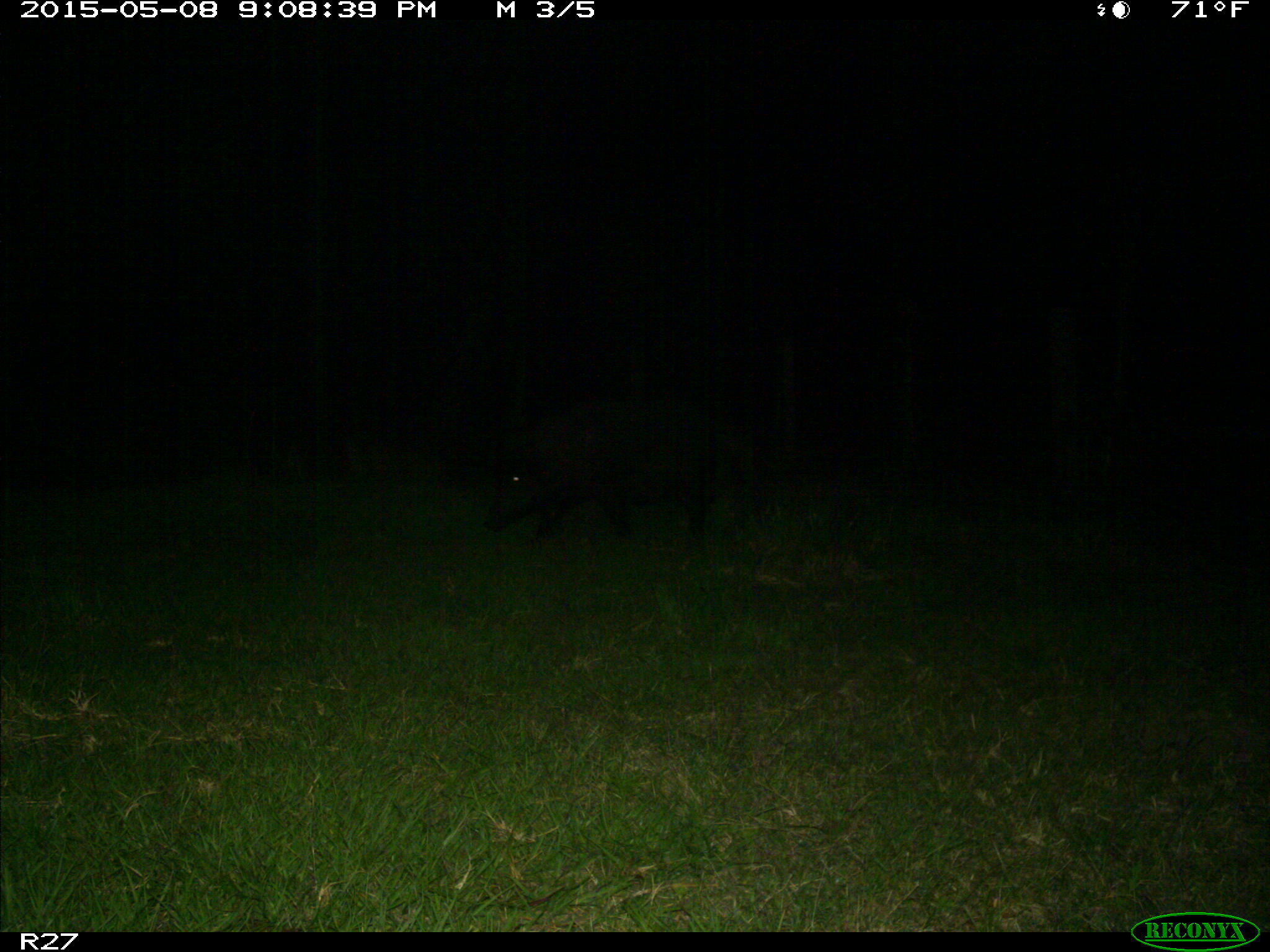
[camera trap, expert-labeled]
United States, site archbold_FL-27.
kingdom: Animalia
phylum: Chordata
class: Mammalia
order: Artiodactyla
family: Suidae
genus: Sus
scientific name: Sus scrofa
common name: wild boar